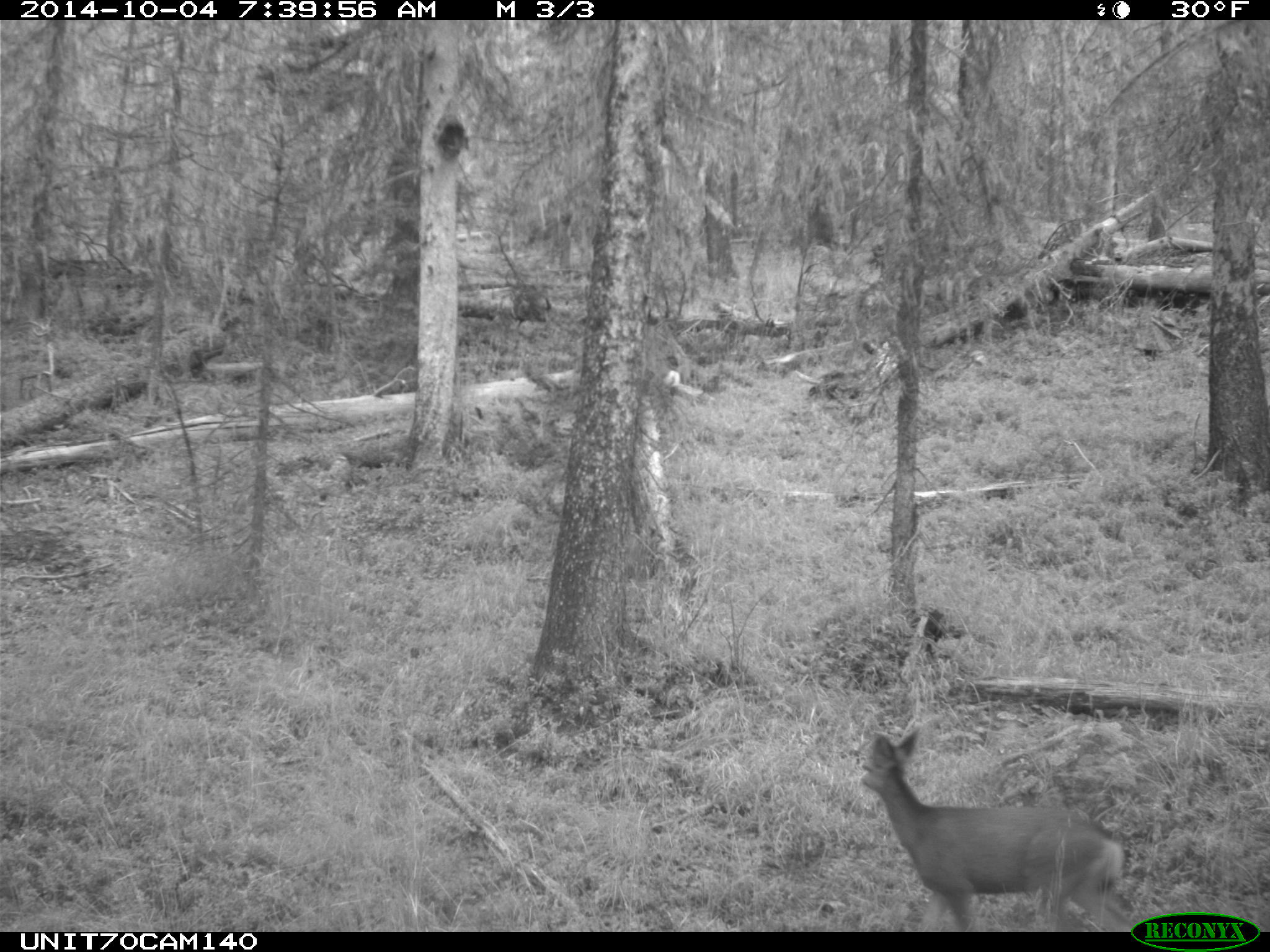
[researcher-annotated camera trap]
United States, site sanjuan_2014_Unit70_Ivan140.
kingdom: Animalia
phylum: Chordata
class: Mammalia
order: Artiodactyla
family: Cervidae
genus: Odocoileus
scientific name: Odocoileus hemionus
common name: mule deer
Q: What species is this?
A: Odocoileus hemionus (mule deer).